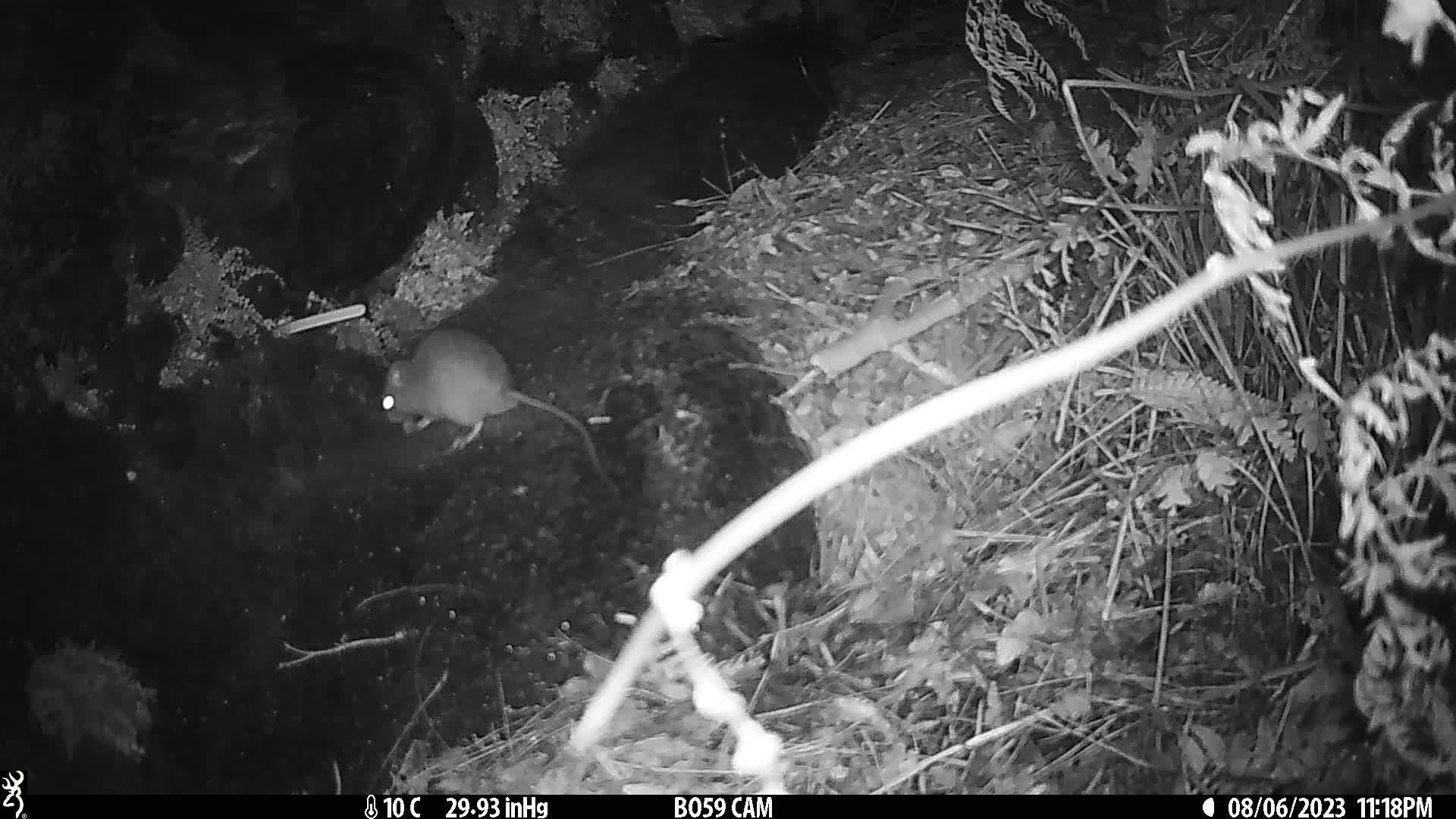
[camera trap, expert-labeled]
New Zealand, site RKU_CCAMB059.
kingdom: Animalia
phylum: Chordata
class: Mammalia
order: Rodentia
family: Muridae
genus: Rattus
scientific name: Rattus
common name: rat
Rat (Rattus).